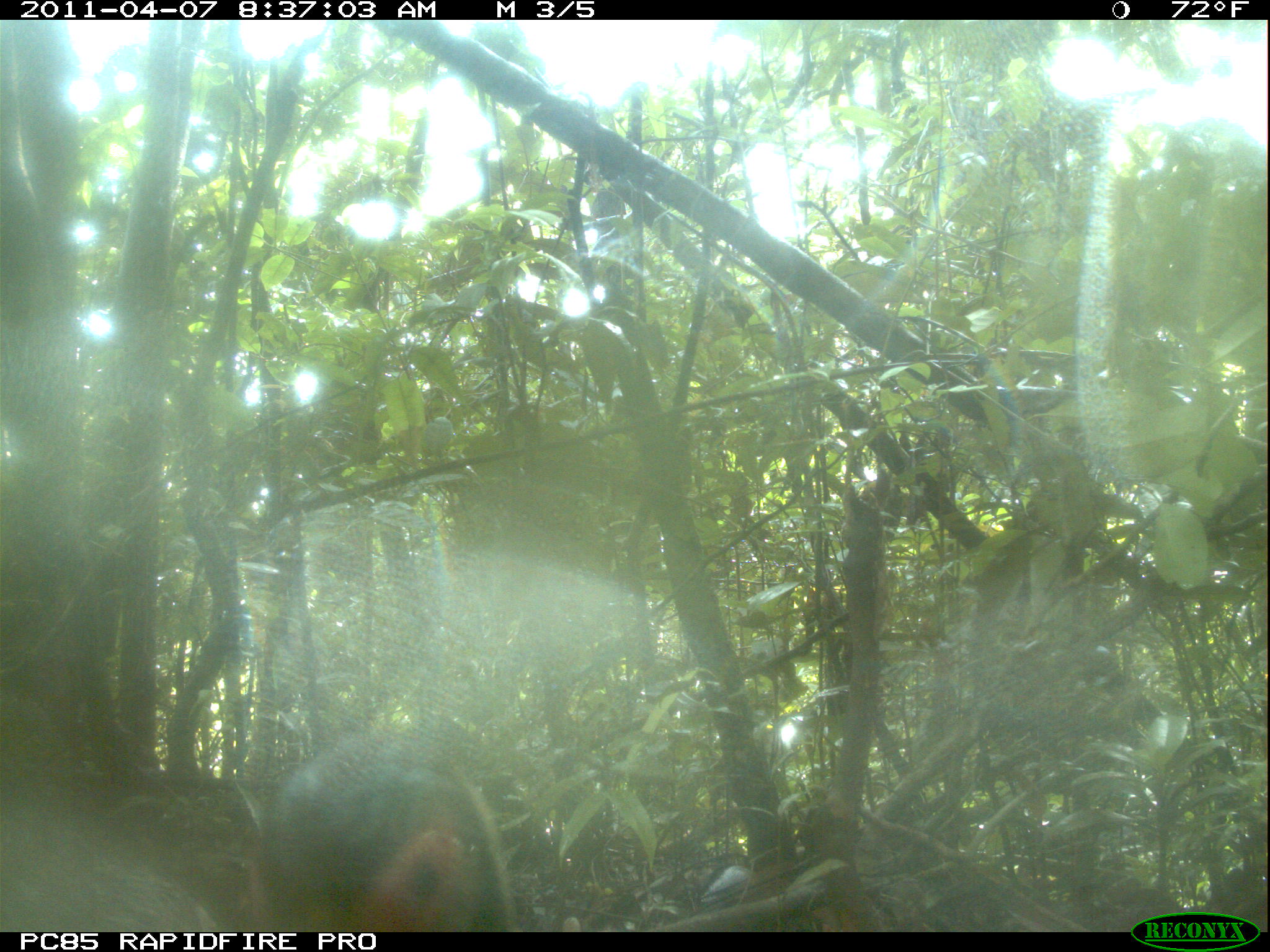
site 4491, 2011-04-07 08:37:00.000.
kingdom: Animalia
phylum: Chordata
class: Aves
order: Pelecaniformes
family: Threskiornithidae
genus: Lophotibis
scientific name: Lophotibis cristata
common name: madagascan ibis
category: lophotibis cristataa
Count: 2.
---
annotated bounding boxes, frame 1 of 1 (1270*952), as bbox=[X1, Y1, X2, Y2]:
lophotibis cristataa: bbox=[257, 728, 513, 932]